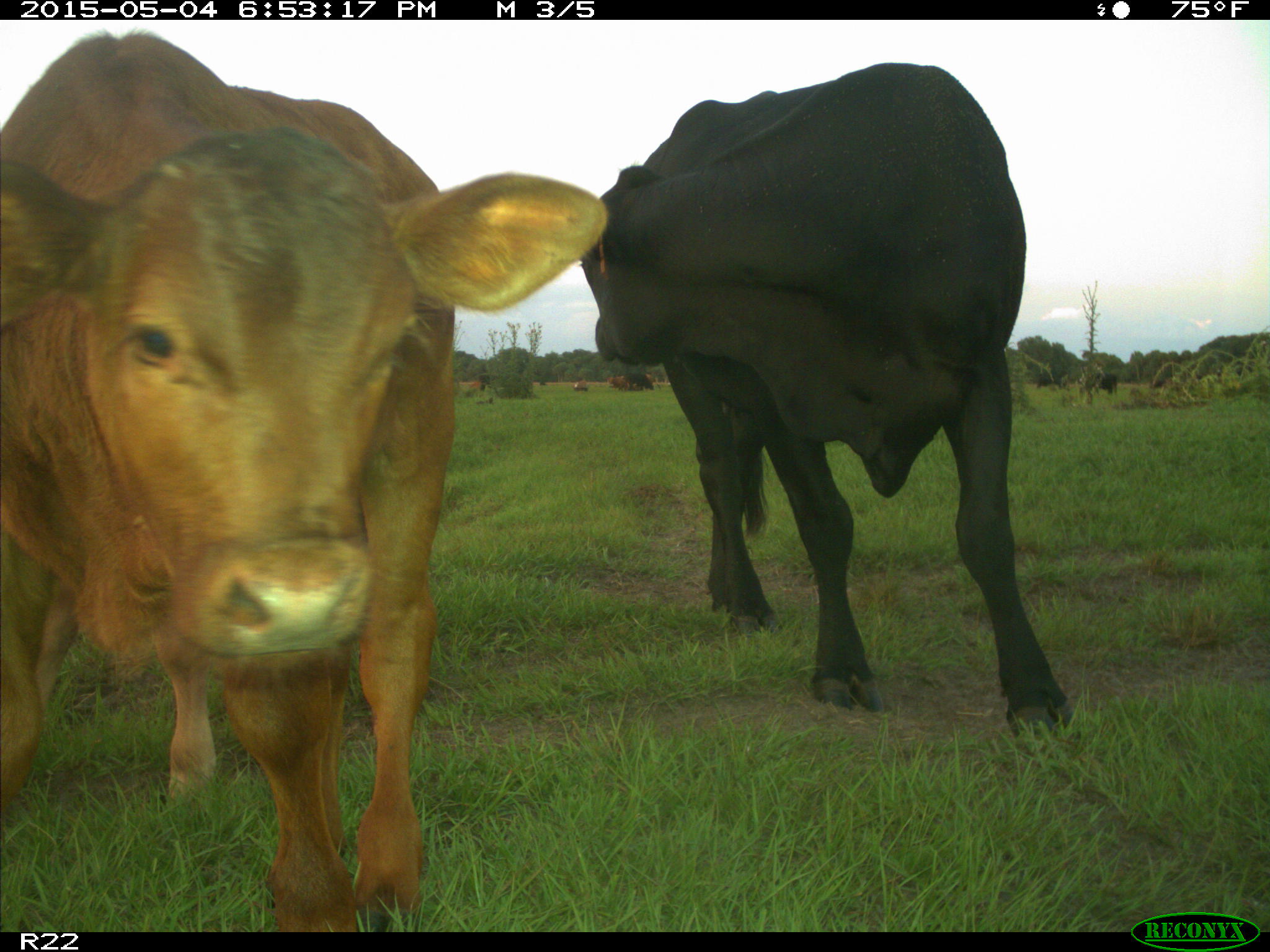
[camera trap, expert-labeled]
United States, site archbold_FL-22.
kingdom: Animalia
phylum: Chordata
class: Mammalia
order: Artiodactyla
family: Bovidae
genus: Bos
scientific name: Bos taurus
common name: domestic cow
Bos taurus (domestic cow).